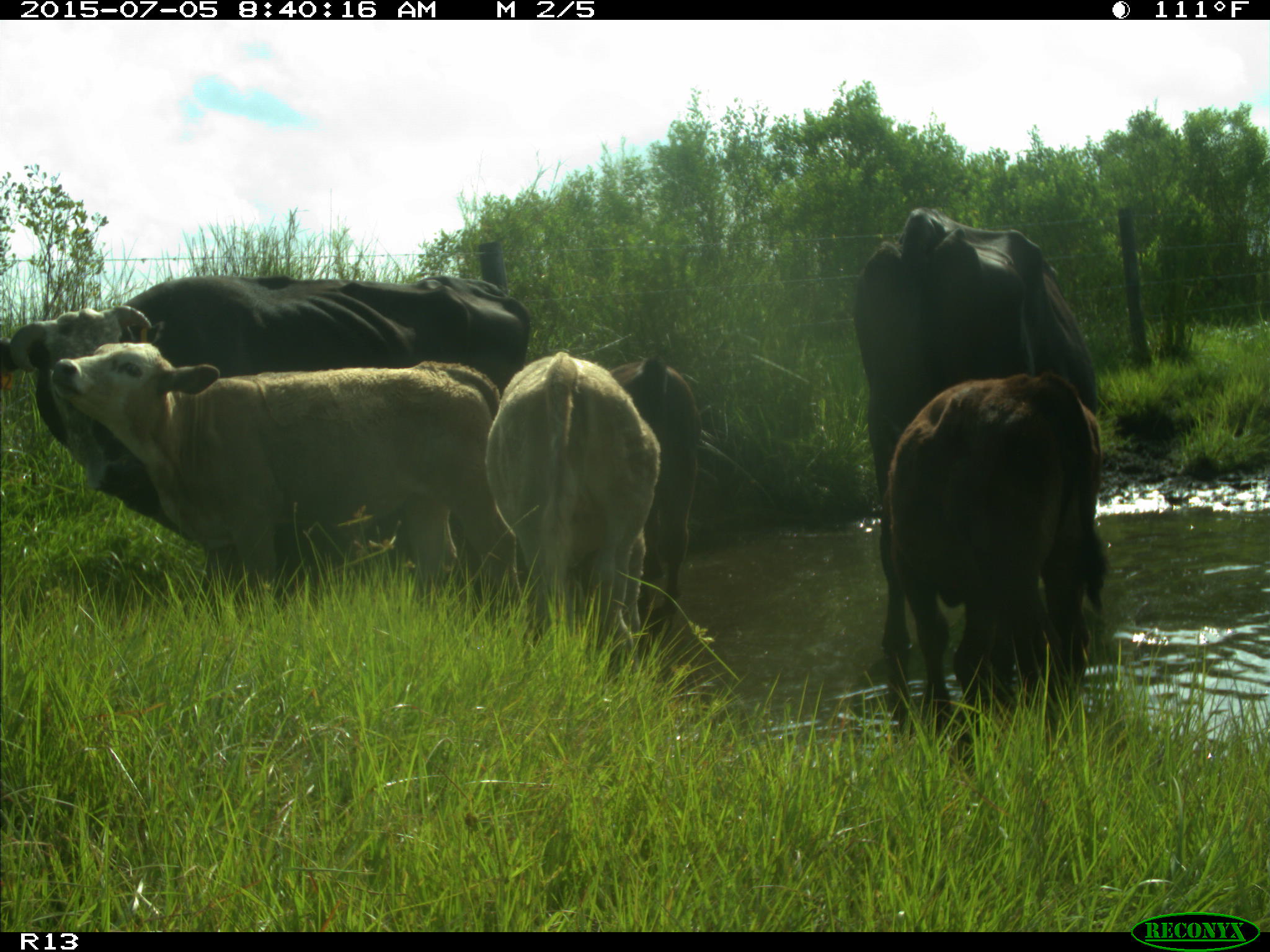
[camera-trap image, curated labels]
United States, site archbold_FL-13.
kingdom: Animalia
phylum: Chordata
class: Mammalia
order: Artiodactyla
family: Bovidae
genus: Bos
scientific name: Bos taurus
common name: domestic cow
Bos taurus (domestic cow).